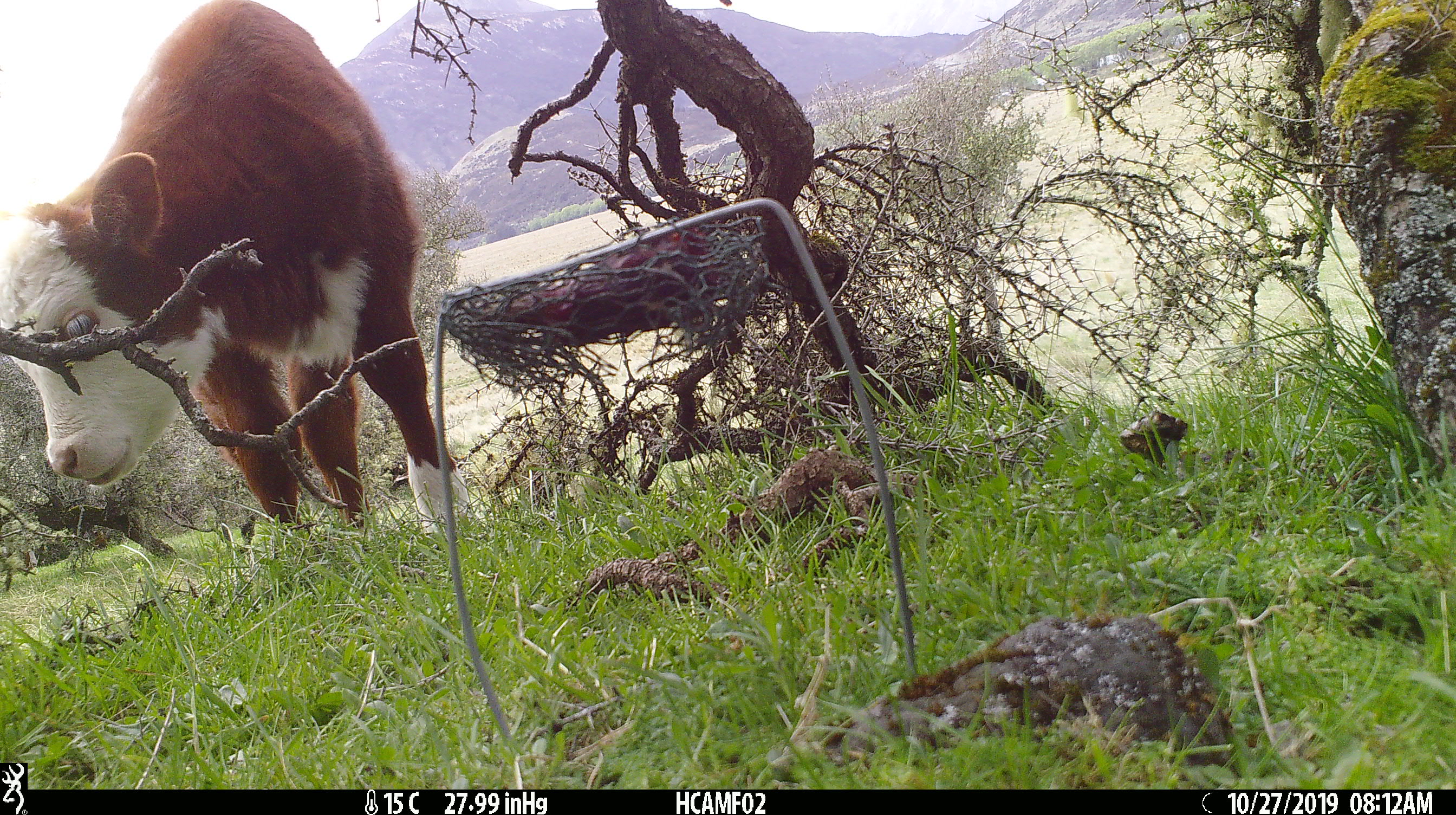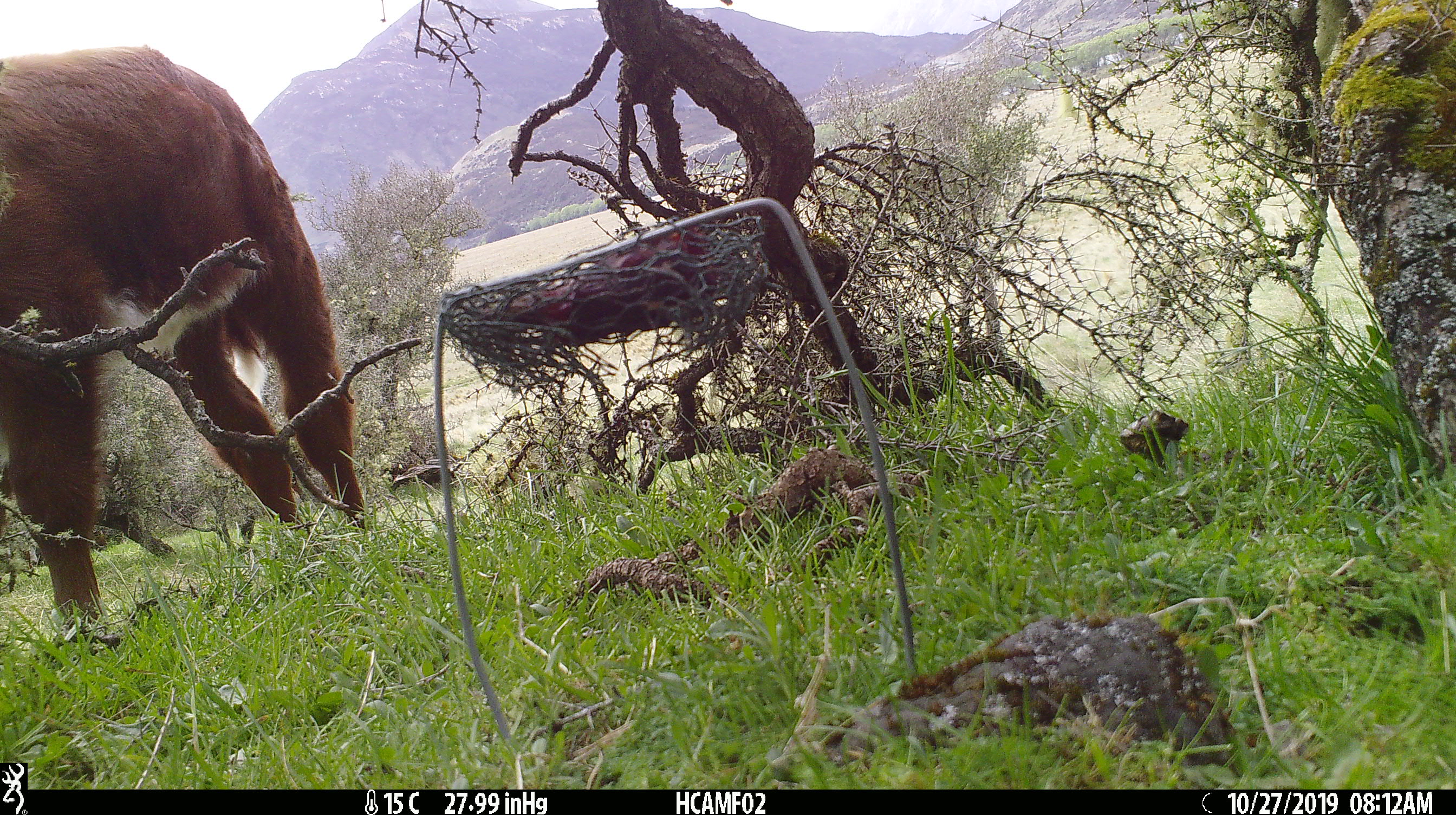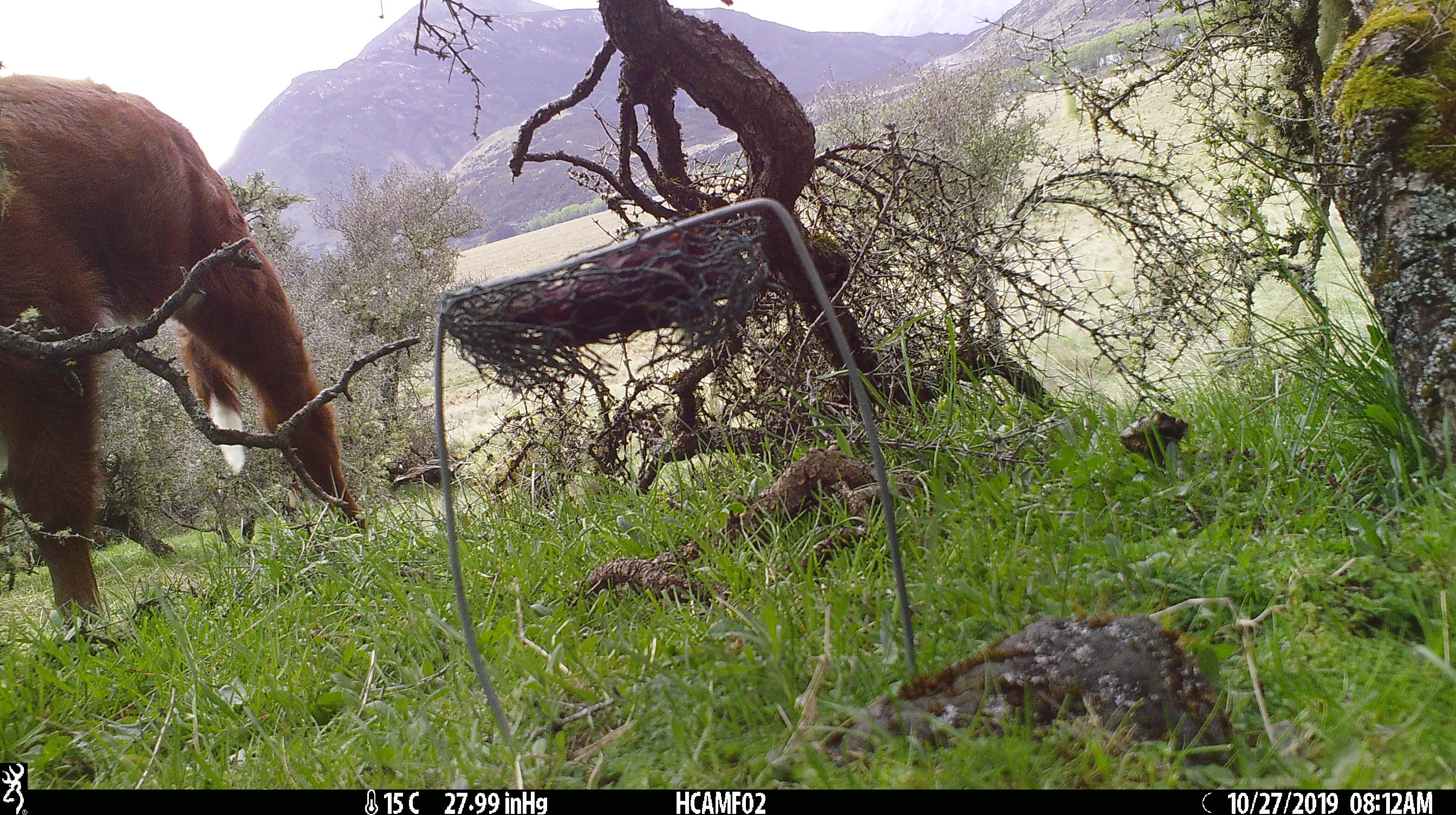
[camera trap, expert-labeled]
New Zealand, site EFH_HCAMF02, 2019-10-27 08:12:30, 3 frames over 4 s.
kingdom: Animalia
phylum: Chordata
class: Mammalia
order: Artiodactyla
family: Bovidae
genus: Bos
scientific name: Bos taurus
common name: domestic cow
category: cow